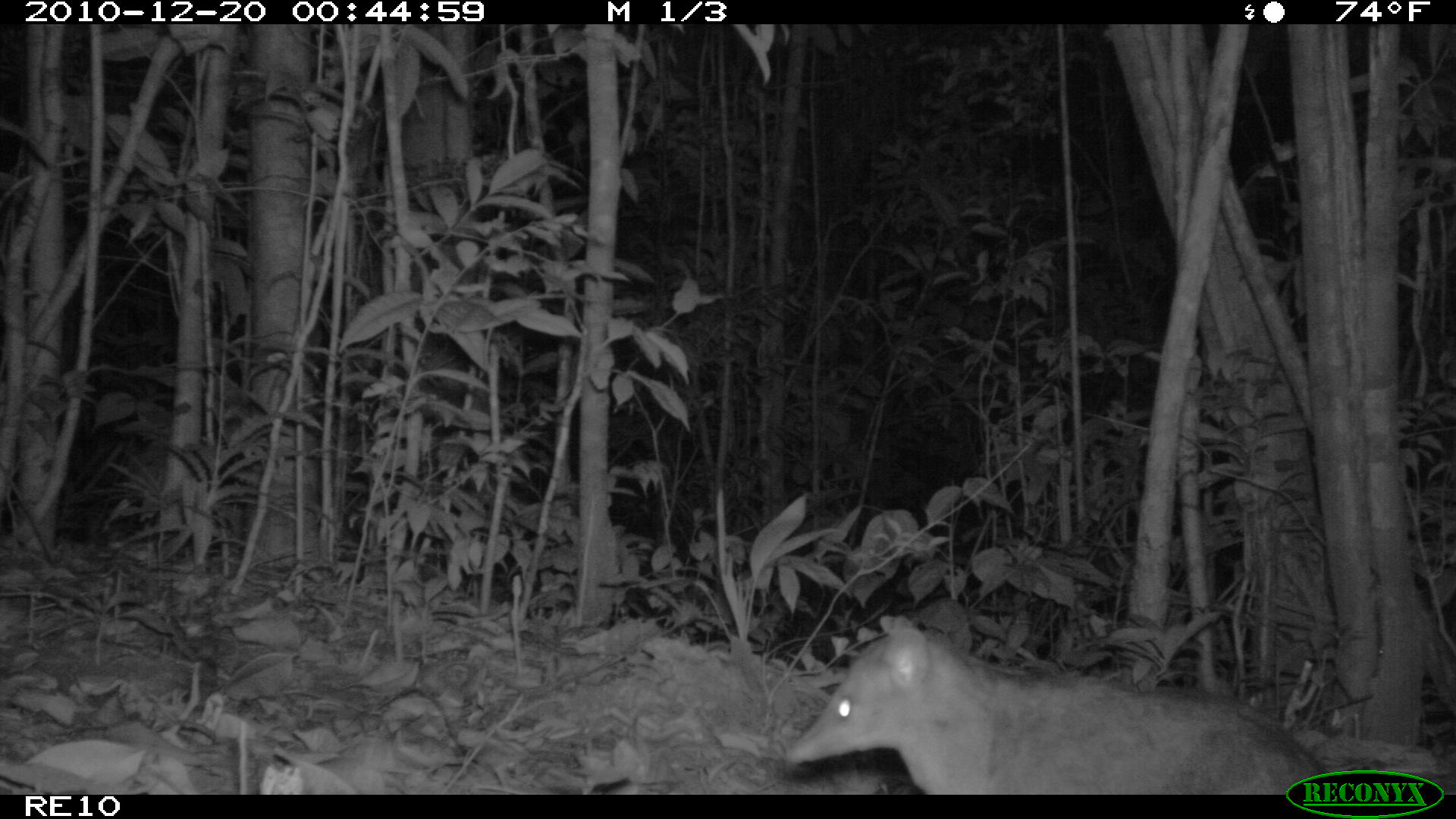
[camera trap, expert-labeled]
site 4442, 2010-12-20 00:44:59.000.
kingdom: Animalia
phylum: Chordata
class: Mammalia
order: Carnivora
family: Eupleridae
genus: Eupleres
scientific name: Eupleres goudotii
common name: falanouc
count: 1